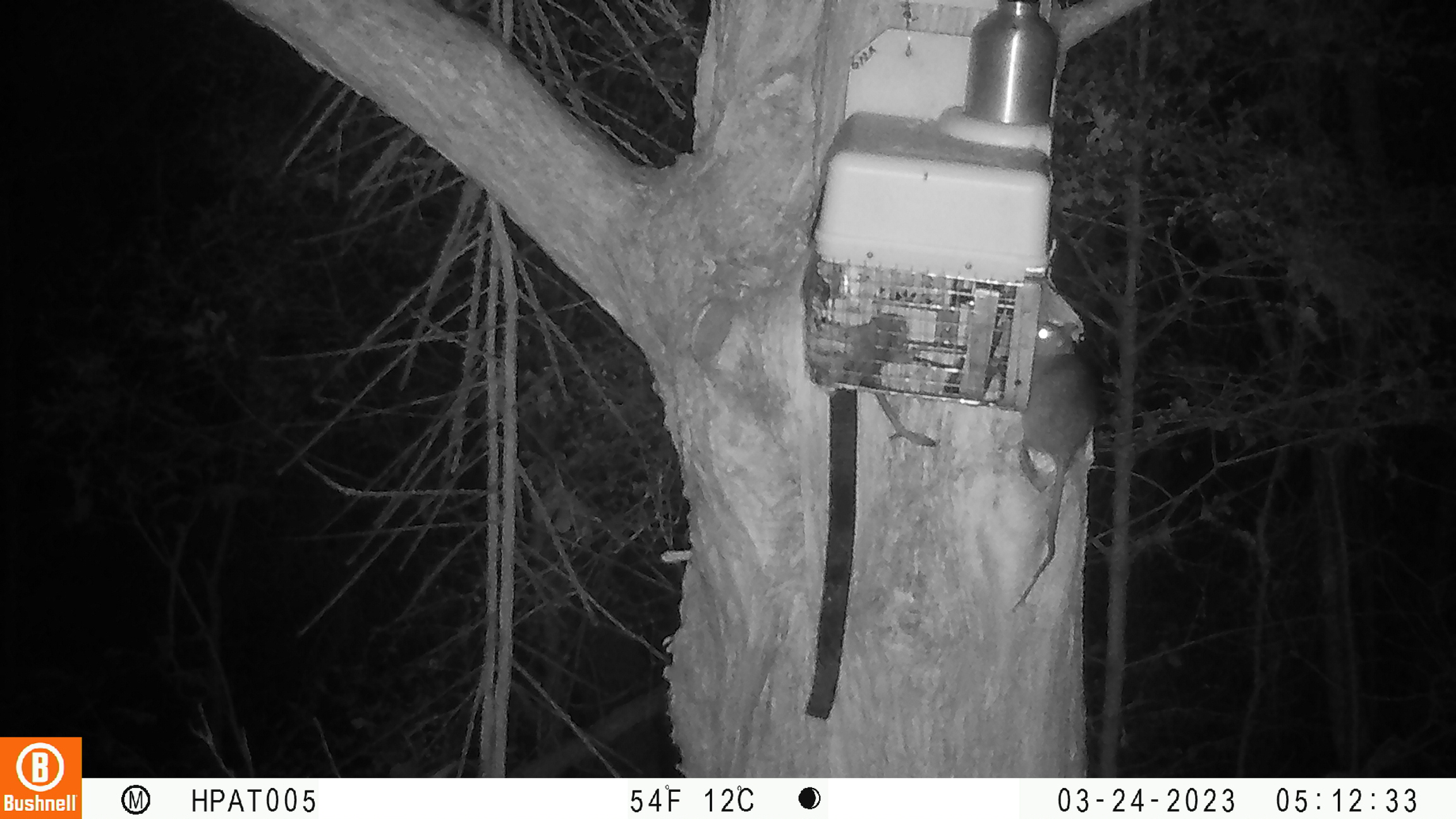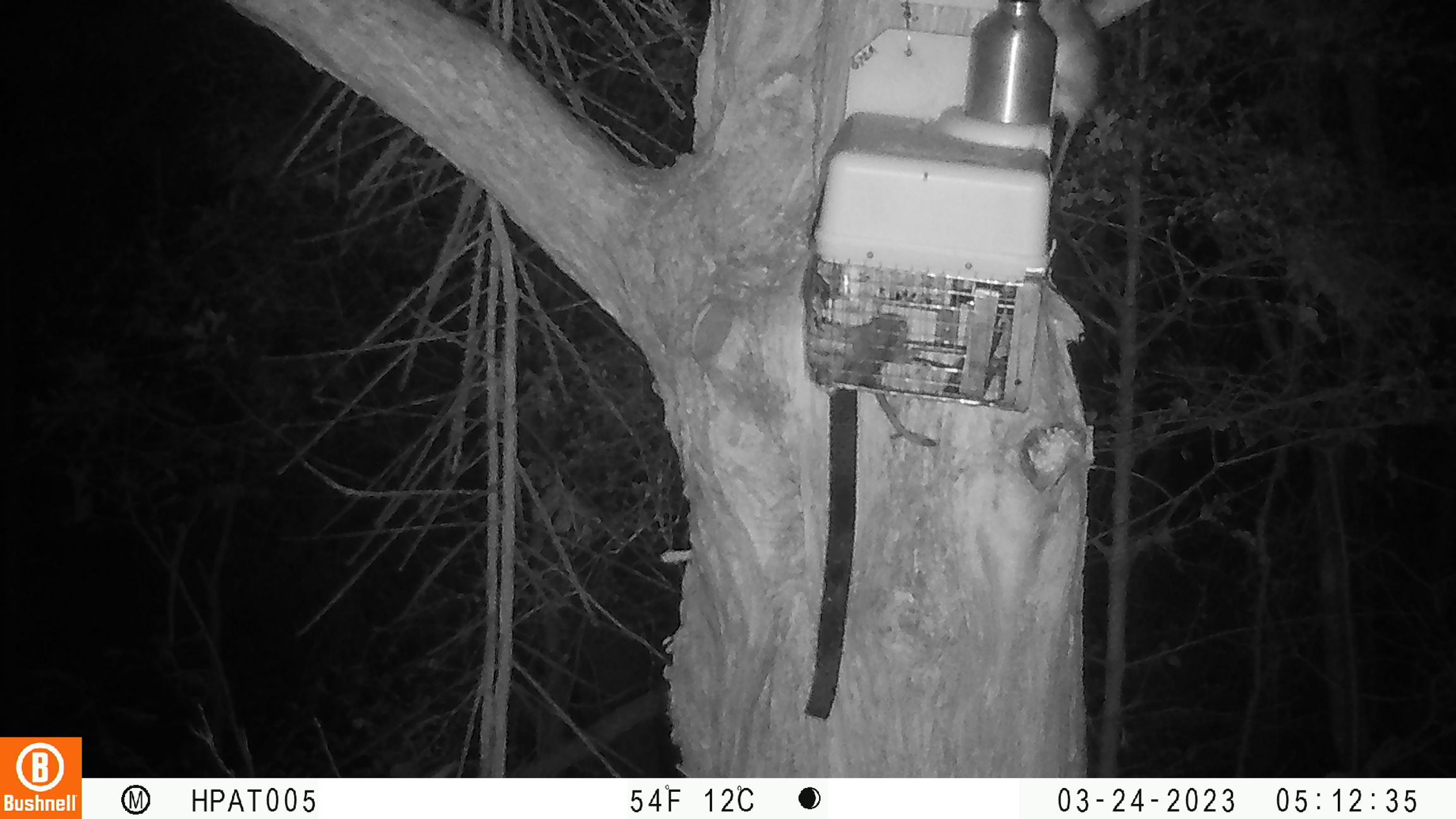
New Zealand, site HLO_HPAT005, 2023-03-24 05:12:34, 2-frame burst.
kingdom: Animalia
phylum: Chordata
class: Mammalia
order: Rodentia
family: Muridae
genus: Rattus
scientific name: Rattus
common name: rat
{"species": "rat (Rattus)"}